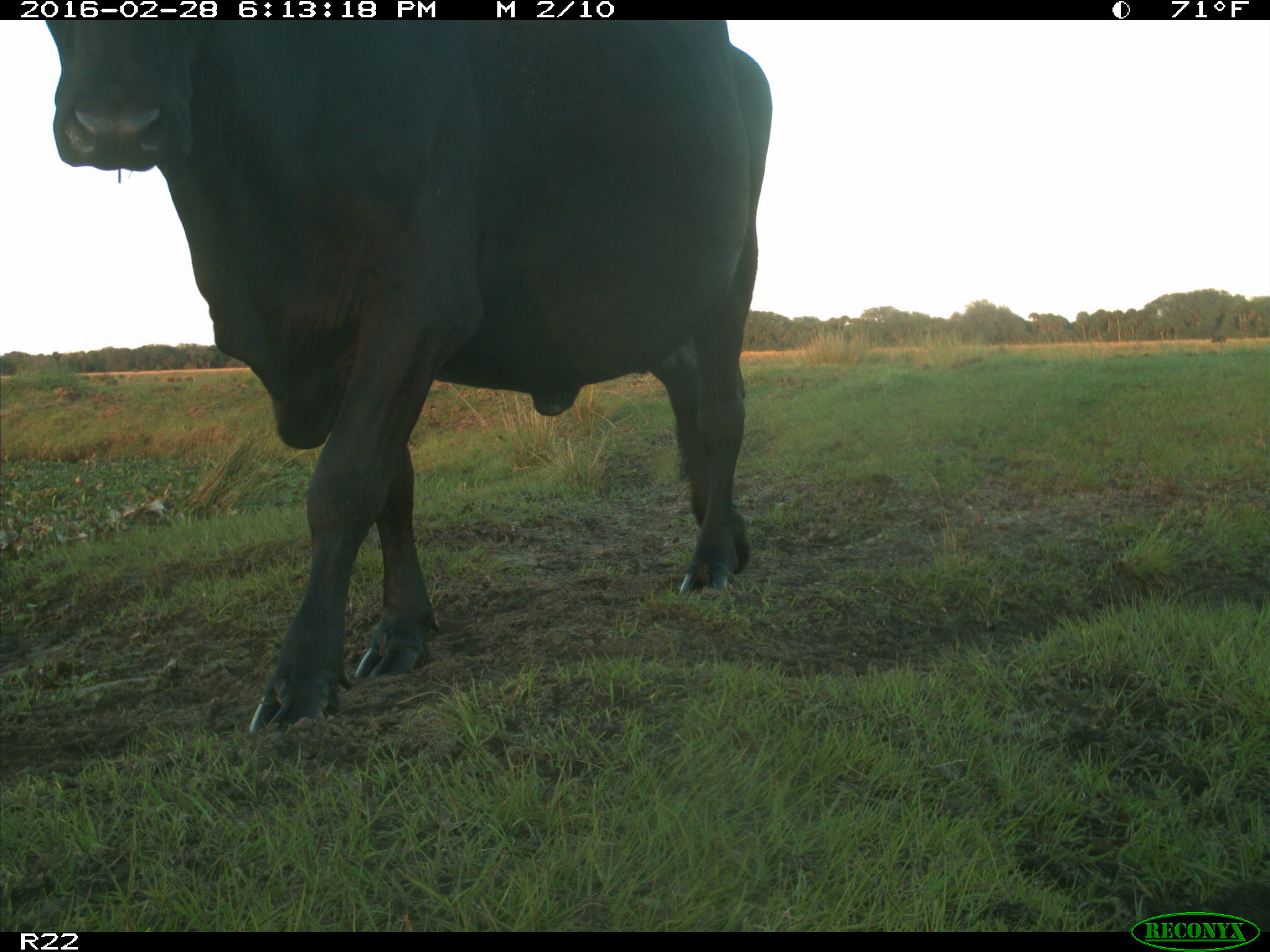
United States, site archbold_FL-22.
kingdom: Animalia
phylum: Chordata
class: Mammalia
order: Artiodactyla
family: Bovidae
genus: Bos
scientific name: Bos taurus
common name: domestic cow